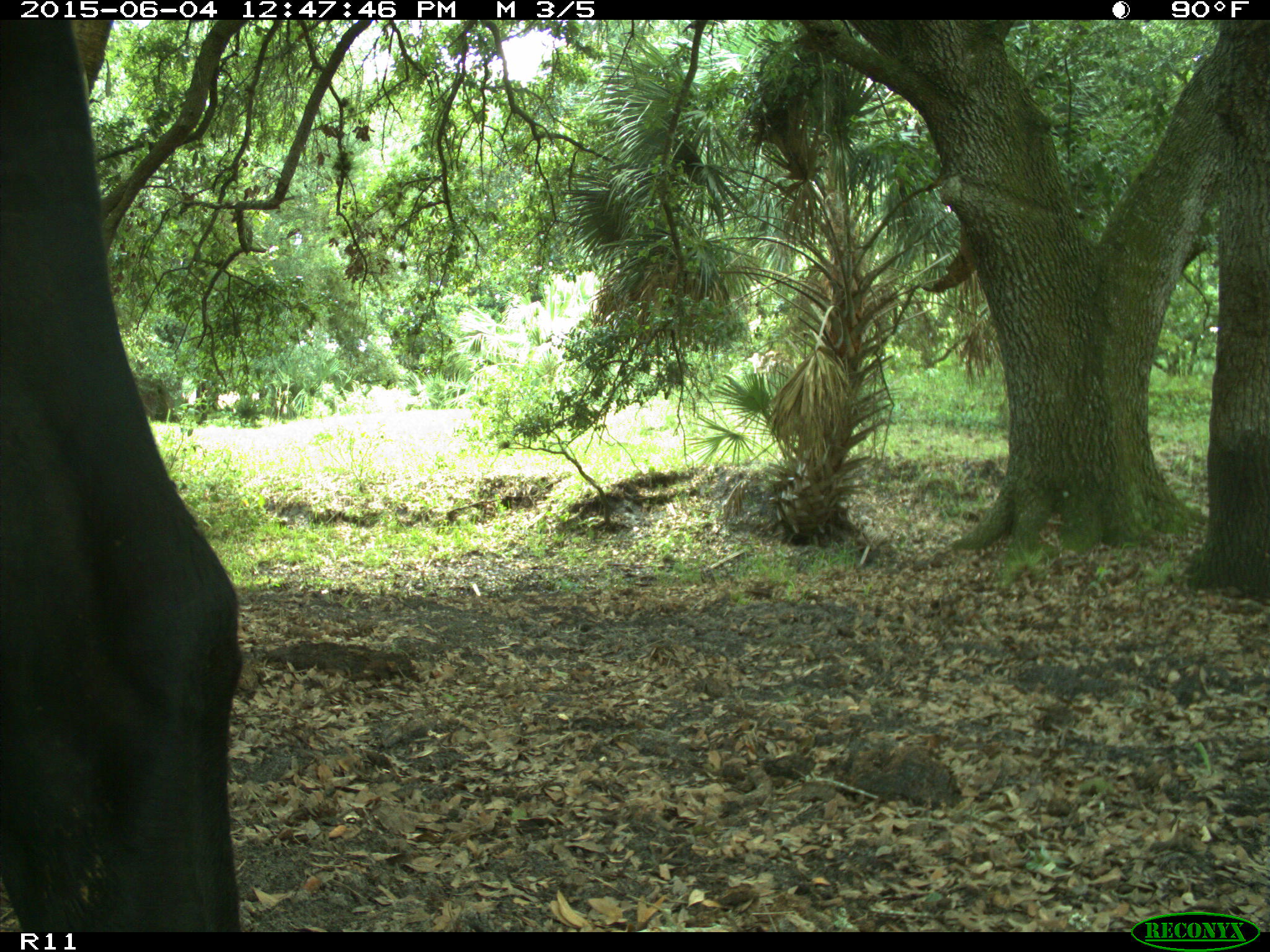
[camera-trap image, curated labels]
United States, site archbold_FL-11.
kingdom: Animalia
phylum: Chordata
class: Mammalia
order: Artiodactyla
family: Bovidae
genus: Bos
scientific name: Bos taurus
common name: domestic cow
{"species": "Bos taurus (domestic cow)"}